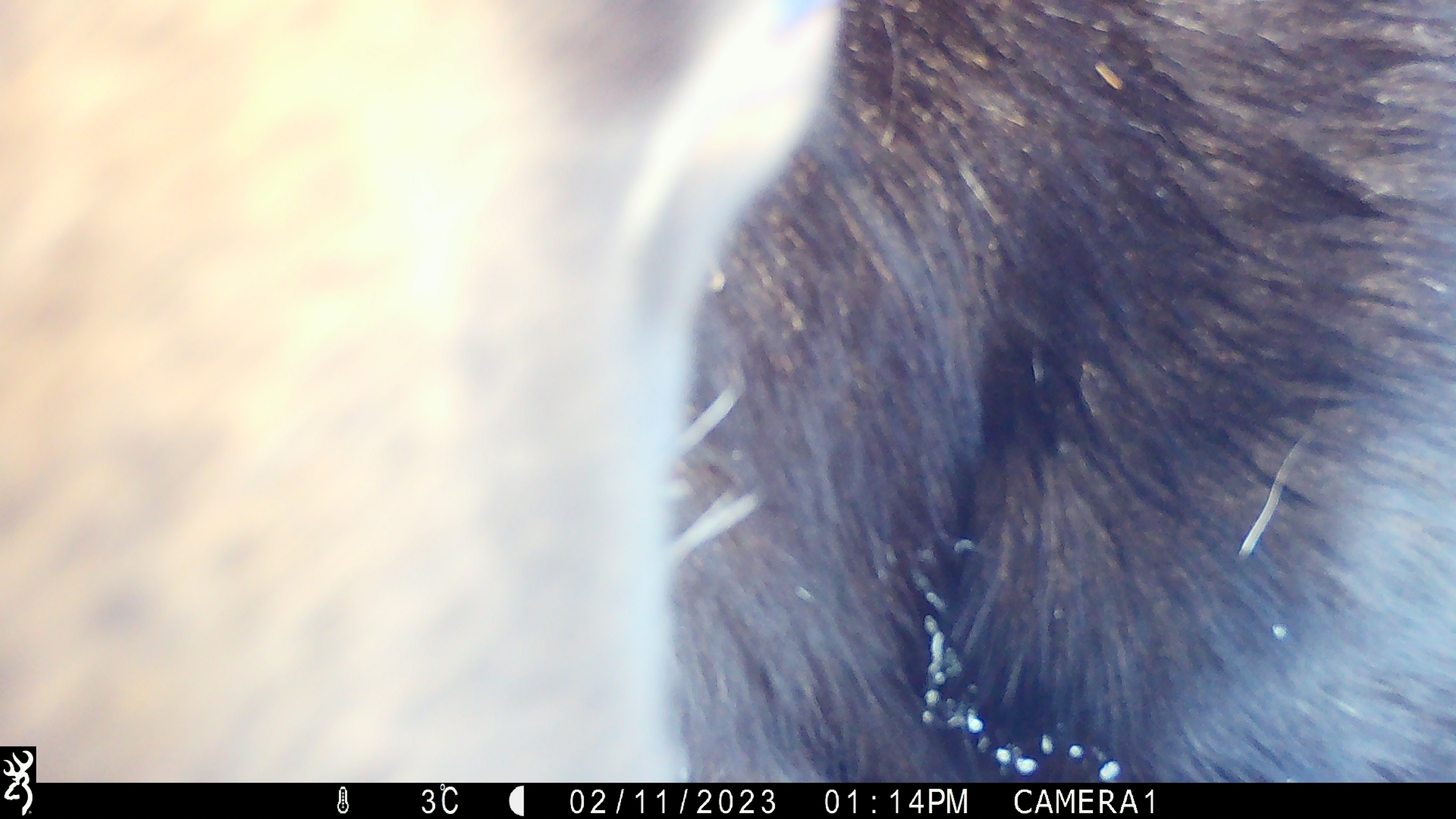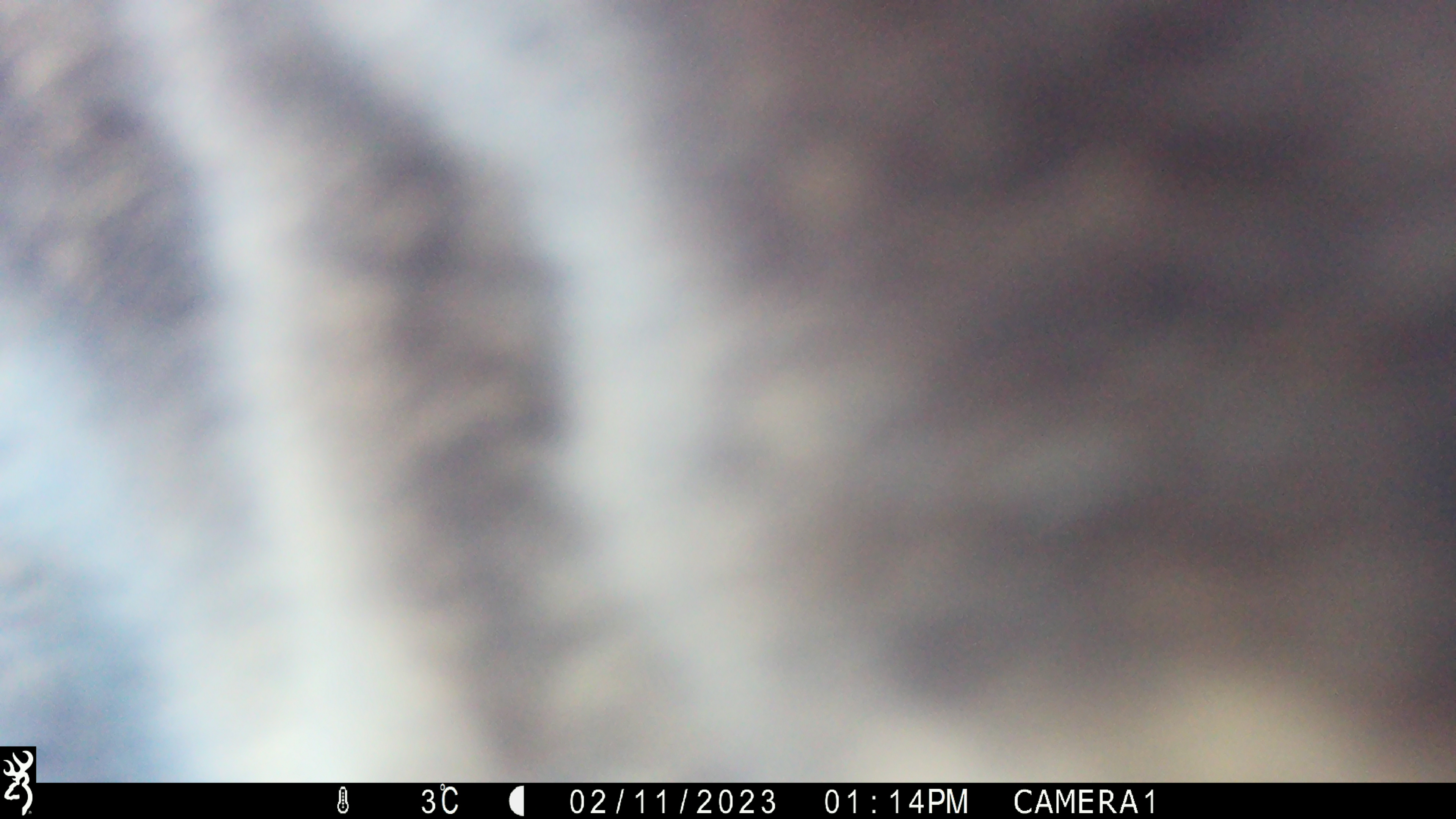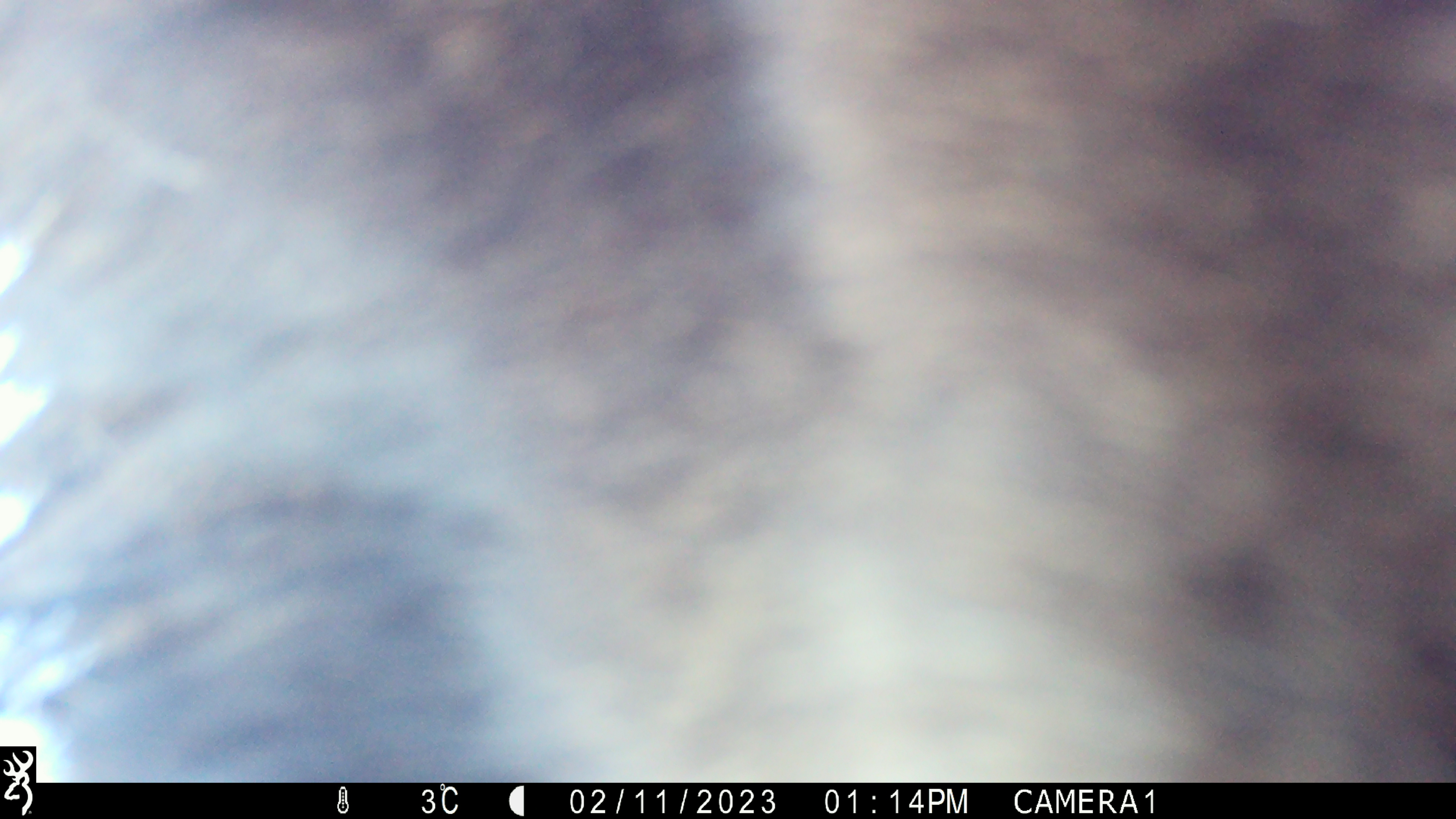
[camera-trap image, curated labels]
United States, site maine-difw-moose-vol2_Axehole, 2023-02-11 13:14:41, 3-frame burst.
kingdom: Animalia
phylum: Chordata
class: Mammalia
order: Artiodactyla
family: Cervidae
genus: Alces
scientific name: Alces alces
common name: moose